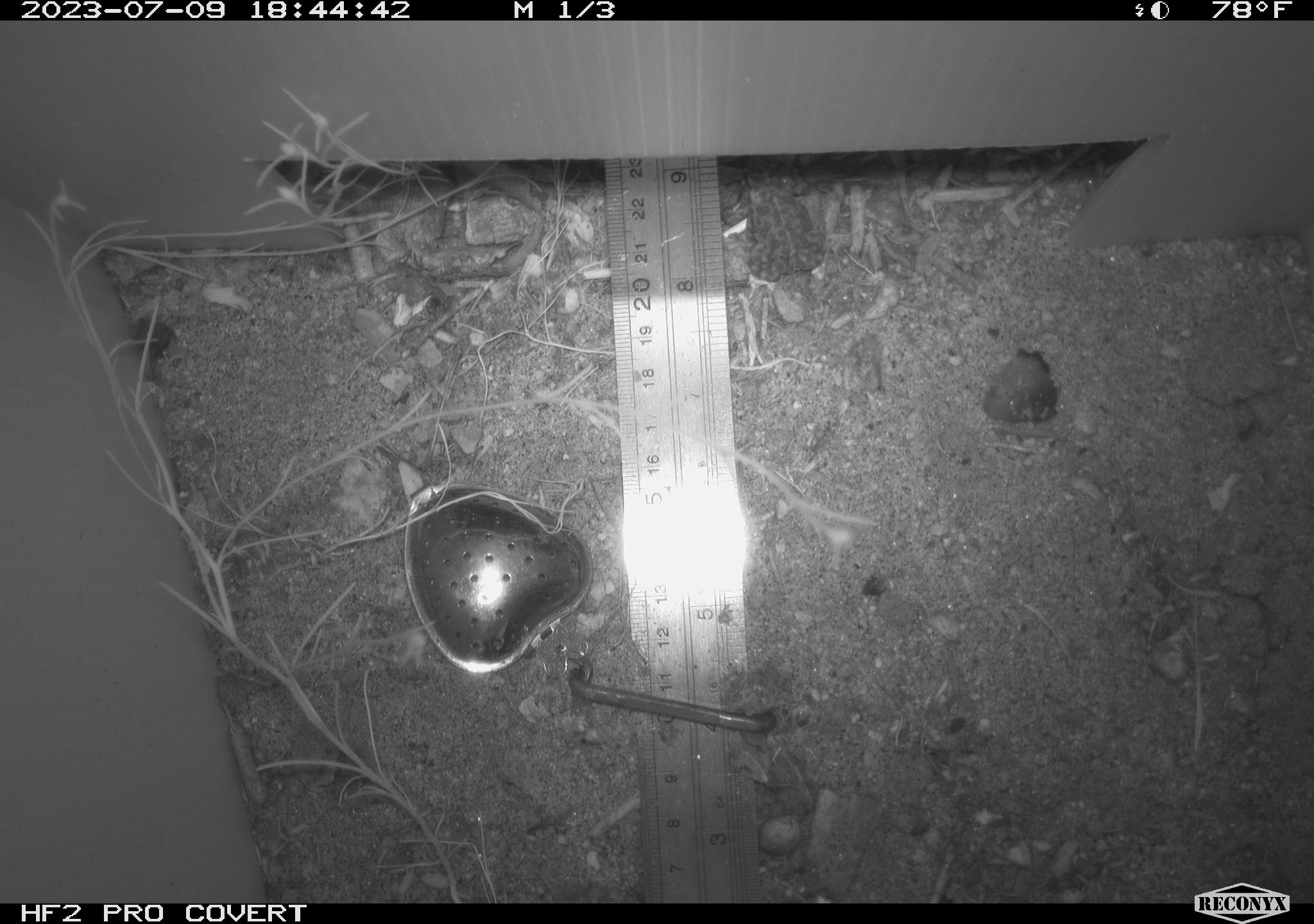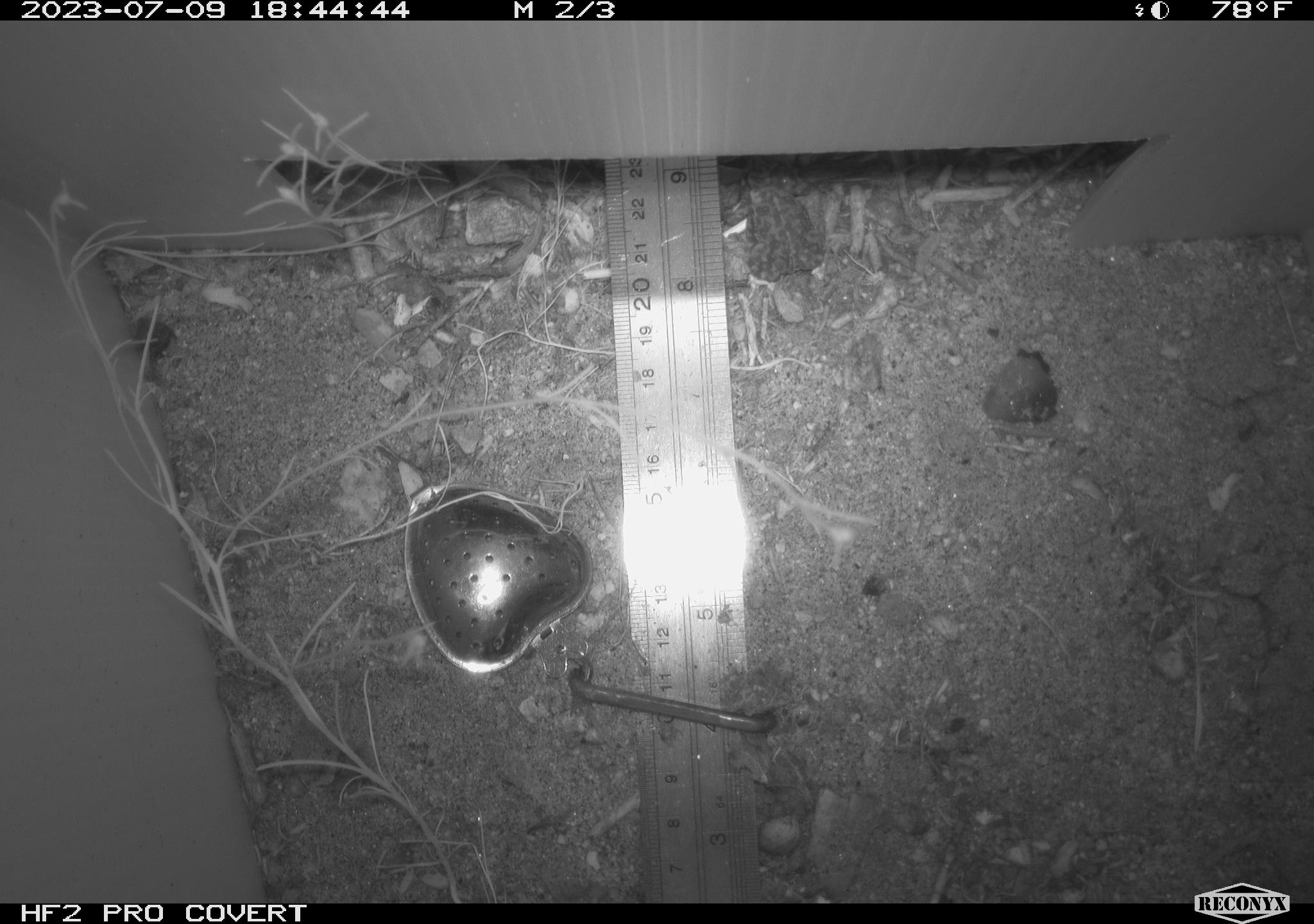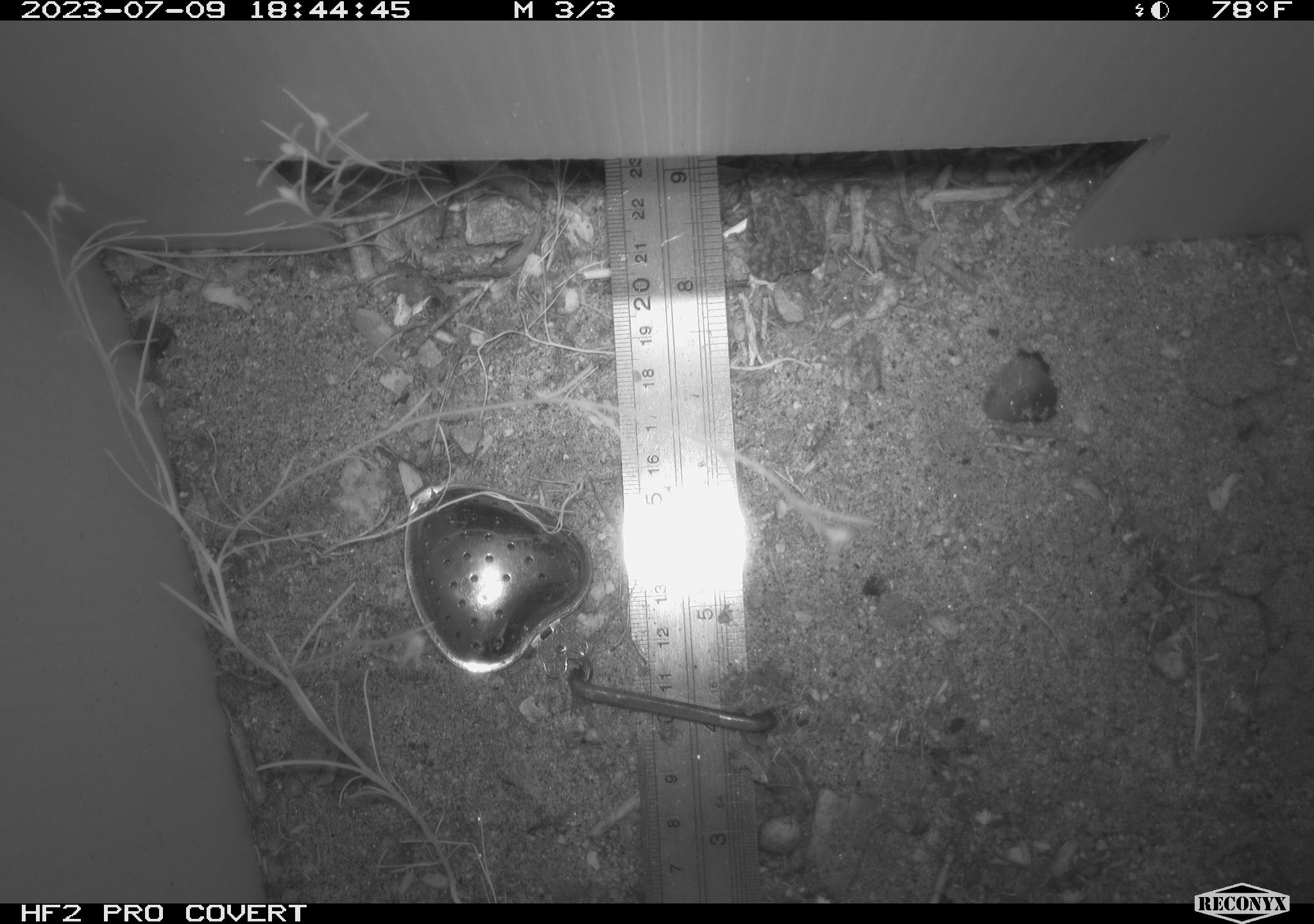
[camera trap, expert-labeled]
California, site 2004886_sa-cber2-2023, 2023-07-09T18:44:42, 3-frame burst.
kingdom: Animalia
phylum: Chordata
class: Amphibia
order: Anura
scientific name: Anura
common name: frogs